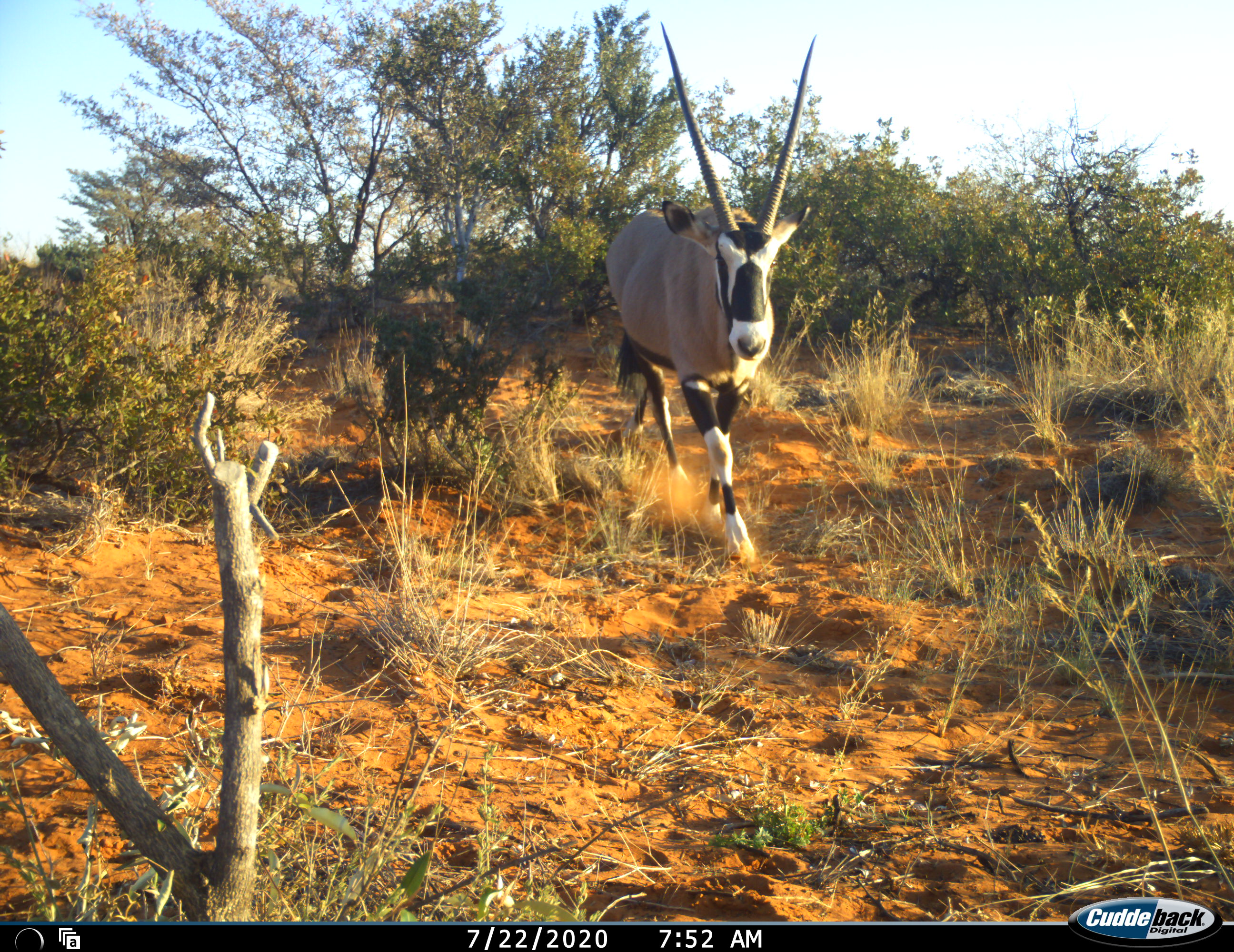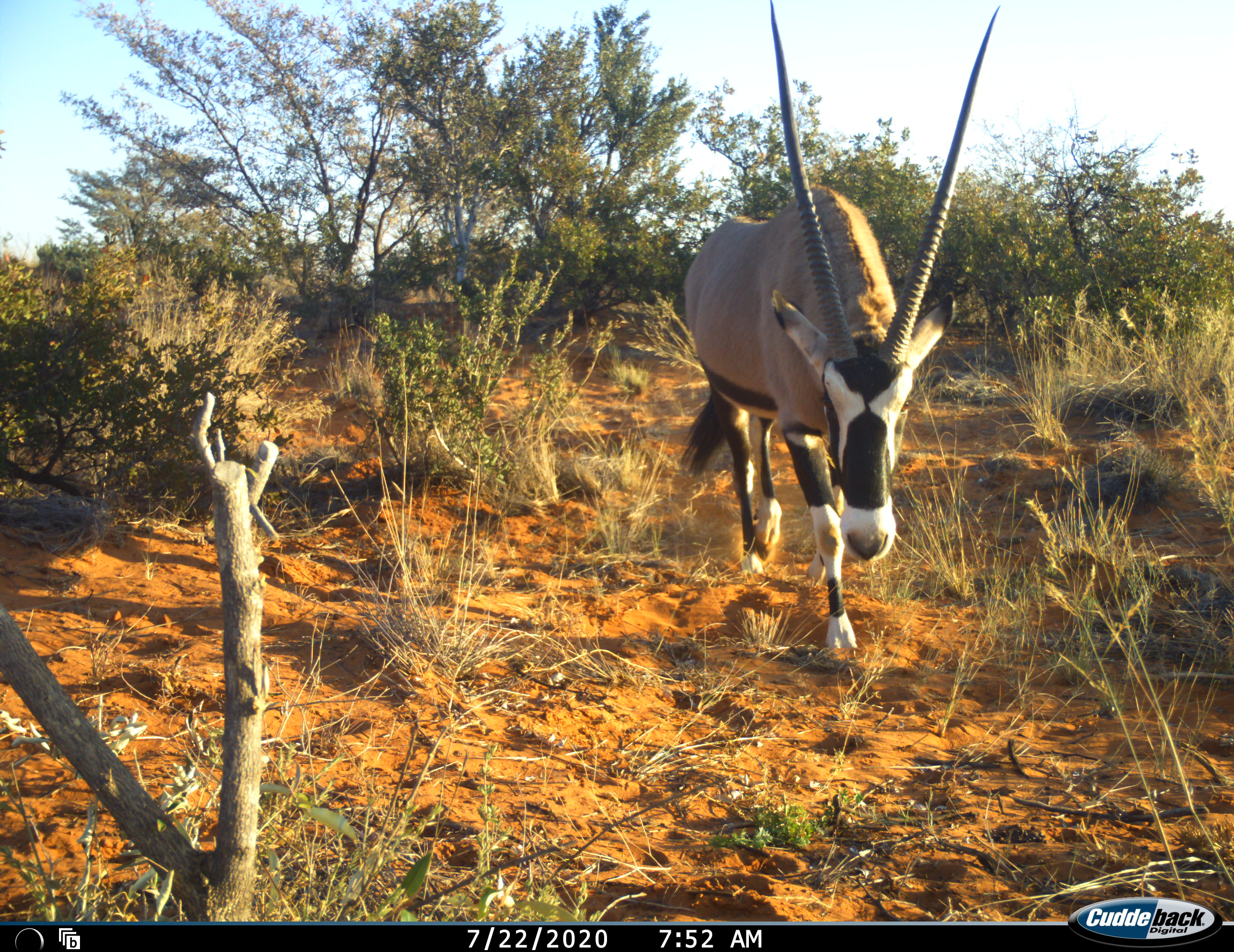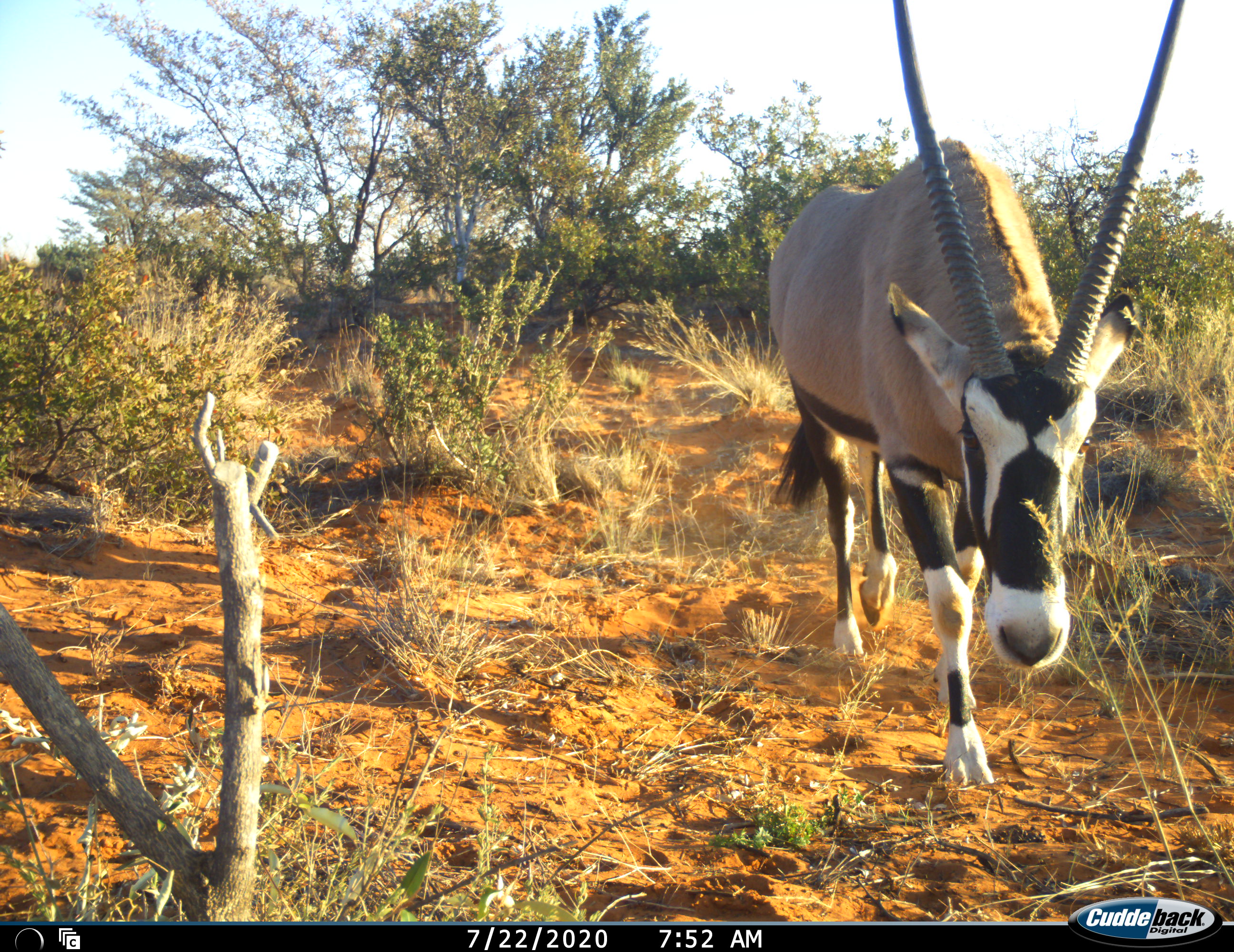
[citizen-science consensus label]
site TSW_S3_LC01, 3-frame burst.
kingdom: Animalia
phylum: Chordata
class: Mammalia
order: Artiodactyla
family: Bovidae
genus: Oryx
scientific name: Oryx gazella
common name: gemsbok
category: oryx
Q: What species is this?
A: Oryx (gemsbok) (Oryx gazella).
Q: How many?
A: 1.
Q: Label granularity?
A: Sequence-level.